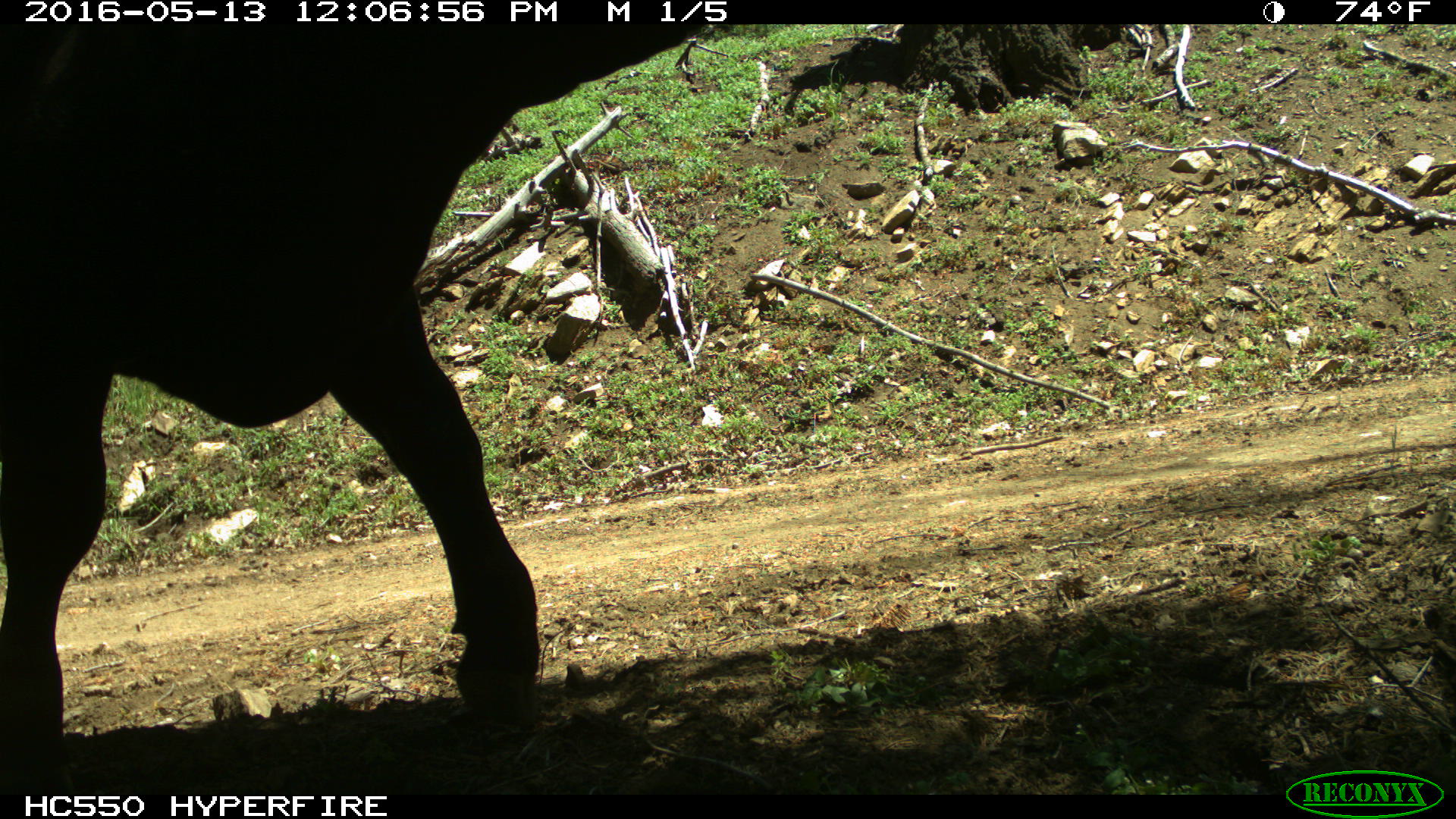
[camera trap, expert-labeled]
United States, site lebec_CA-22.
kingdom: Animalia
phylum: Chordata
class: Mammalia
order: Artiodactyla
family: Bovidae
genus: Bos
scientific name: Bos taurus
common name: domestic cow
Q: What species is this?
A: Bos taurus (domestic cow).